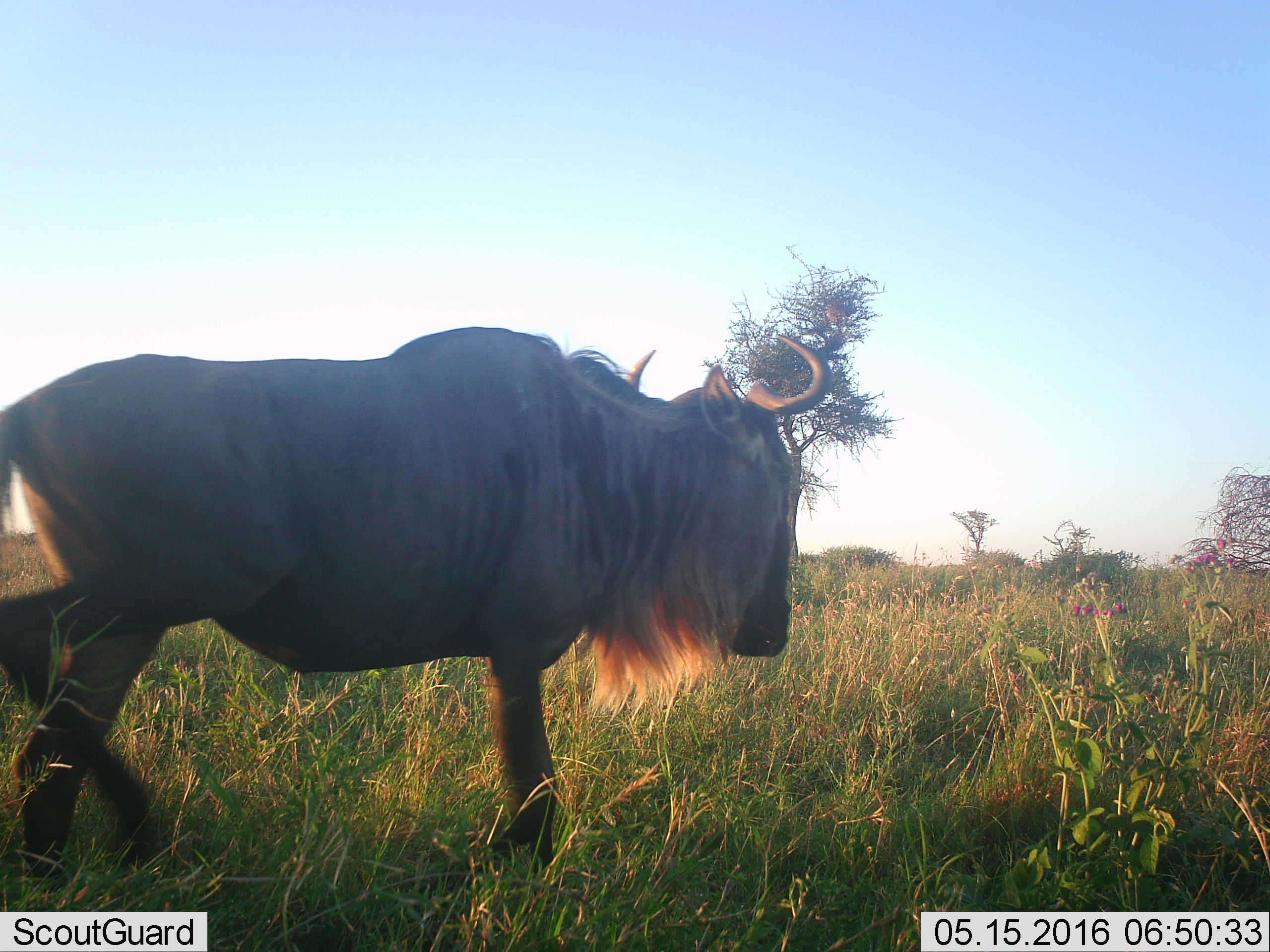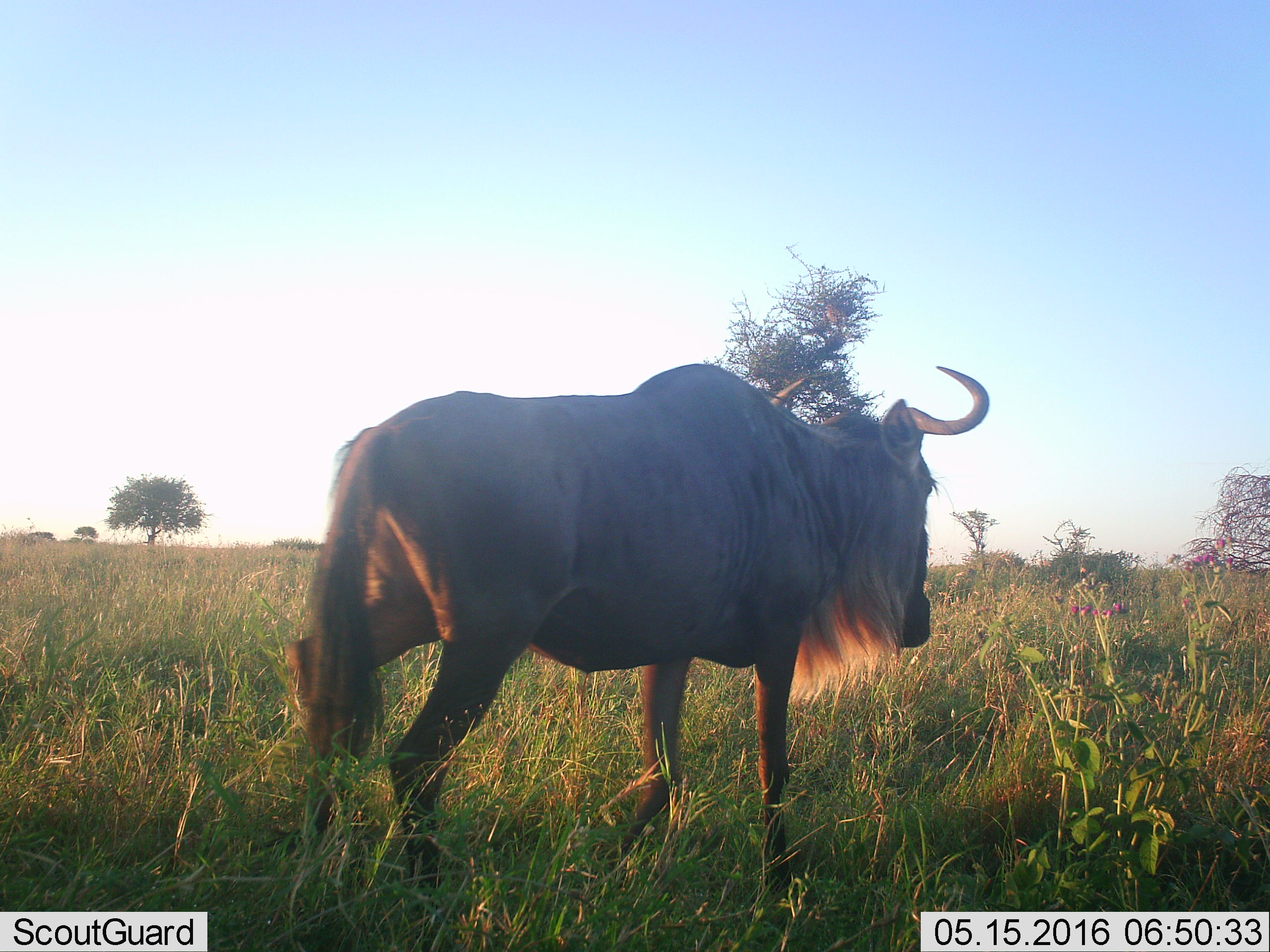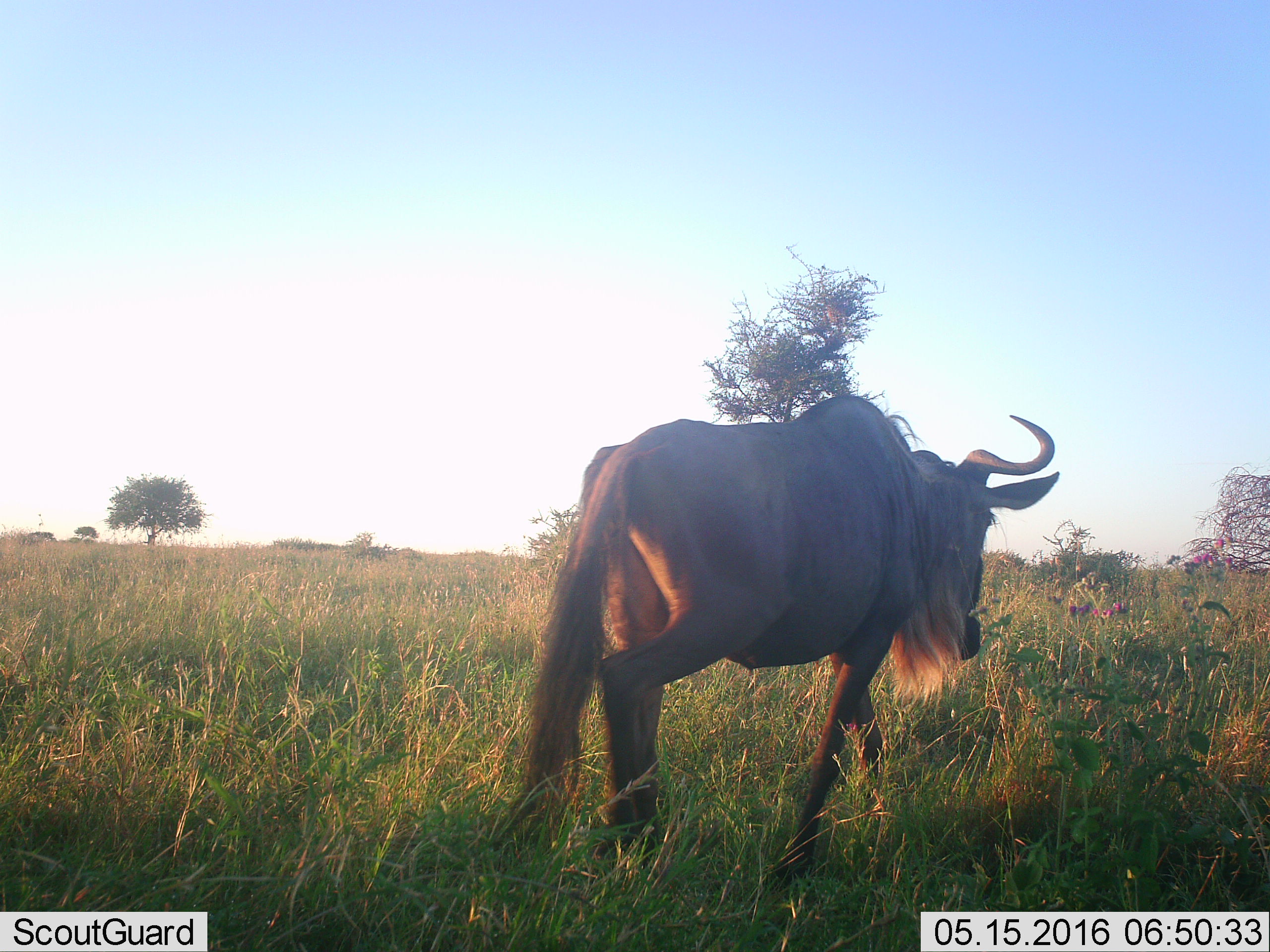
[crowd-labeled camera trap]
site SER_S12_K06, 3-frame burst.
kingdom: Animalia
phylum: Chordata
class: Mammalia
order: Artiodactyla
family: Bovidae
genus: Connochaetes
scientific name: Connochaetes taurinus taurinus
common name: blue wildebeest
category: wildebeestblue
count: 1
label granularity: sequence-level